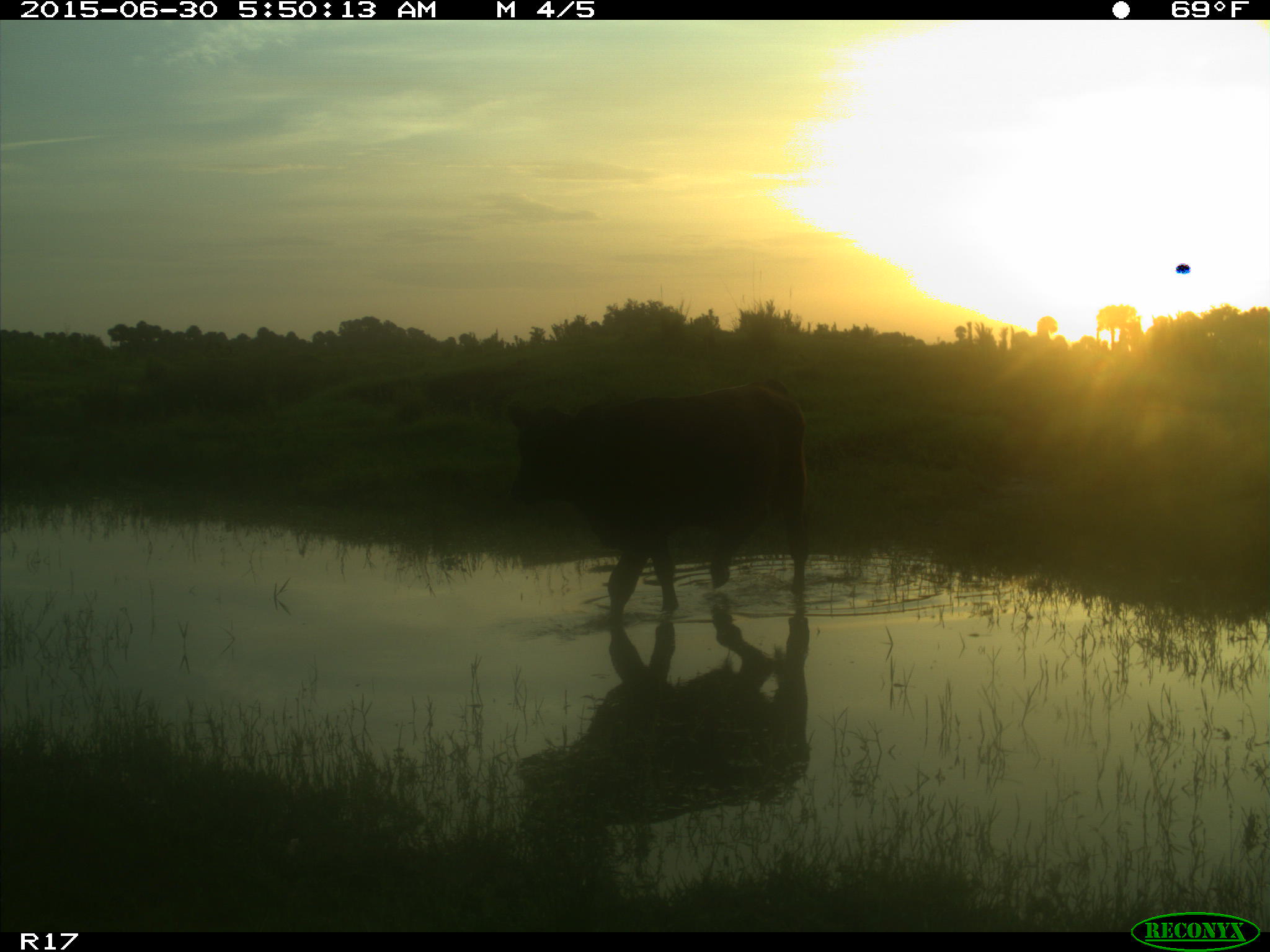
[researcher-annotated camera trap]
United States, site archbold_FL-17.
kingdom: Animalia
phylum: Chordata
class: Mammalia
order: Artiodactyla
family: Bovidae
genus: Bos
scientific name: Bos taurus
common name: domestic cow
Bos taurus (domestic cow).